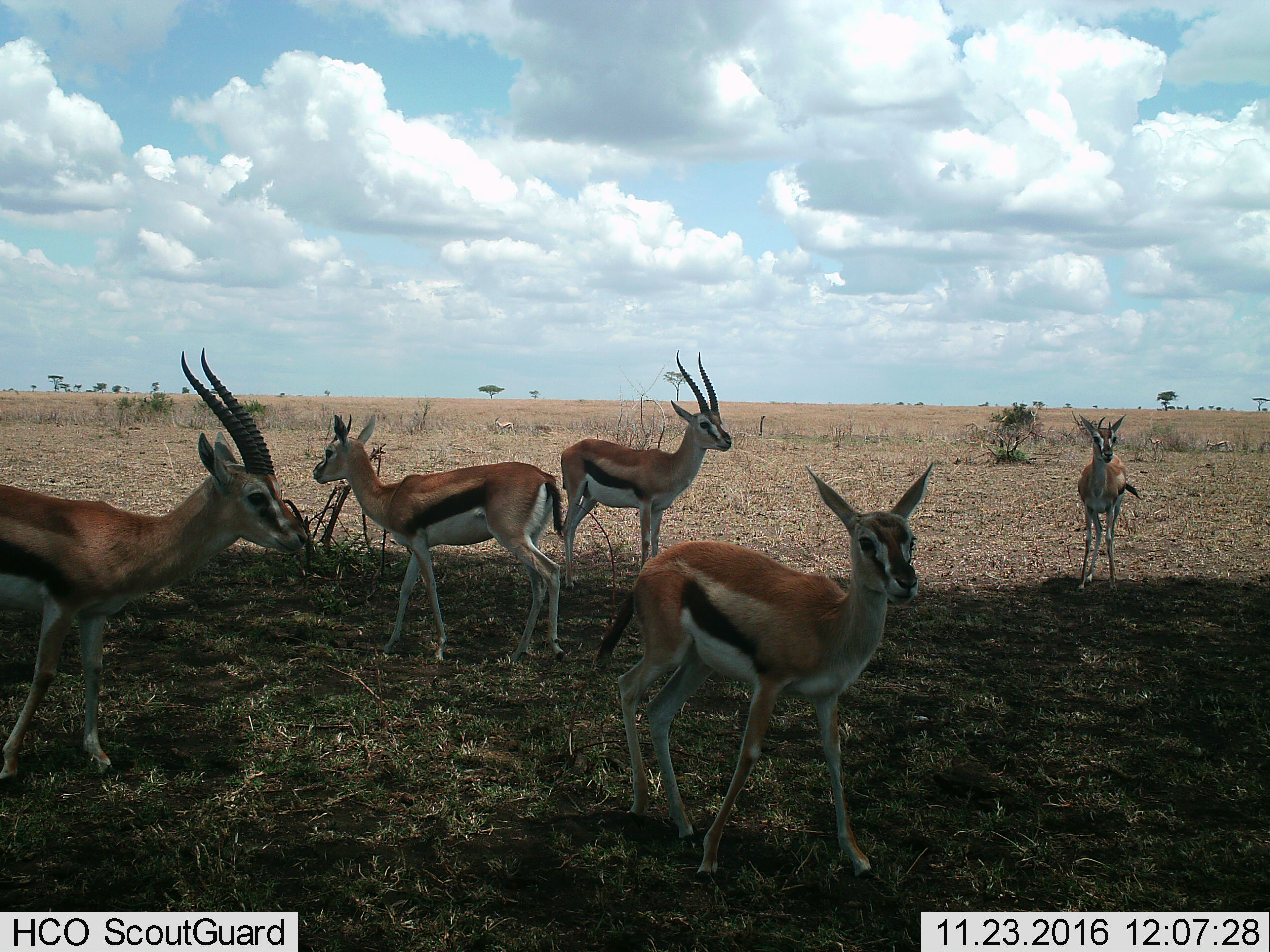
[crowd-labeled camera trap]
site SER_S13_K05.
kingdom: Animalia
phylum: Chordata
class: Mammalia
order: Artiodactyla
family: Bovidae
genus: Eudorcas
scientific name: Eudorcas thomsonii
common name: thomson's gazelle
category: gazellethomsons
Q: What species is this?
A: Gazellethomsons (thomson's gazelle) (Eudorcas thomsonii).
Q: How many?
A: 5.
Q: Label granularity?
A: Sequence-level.